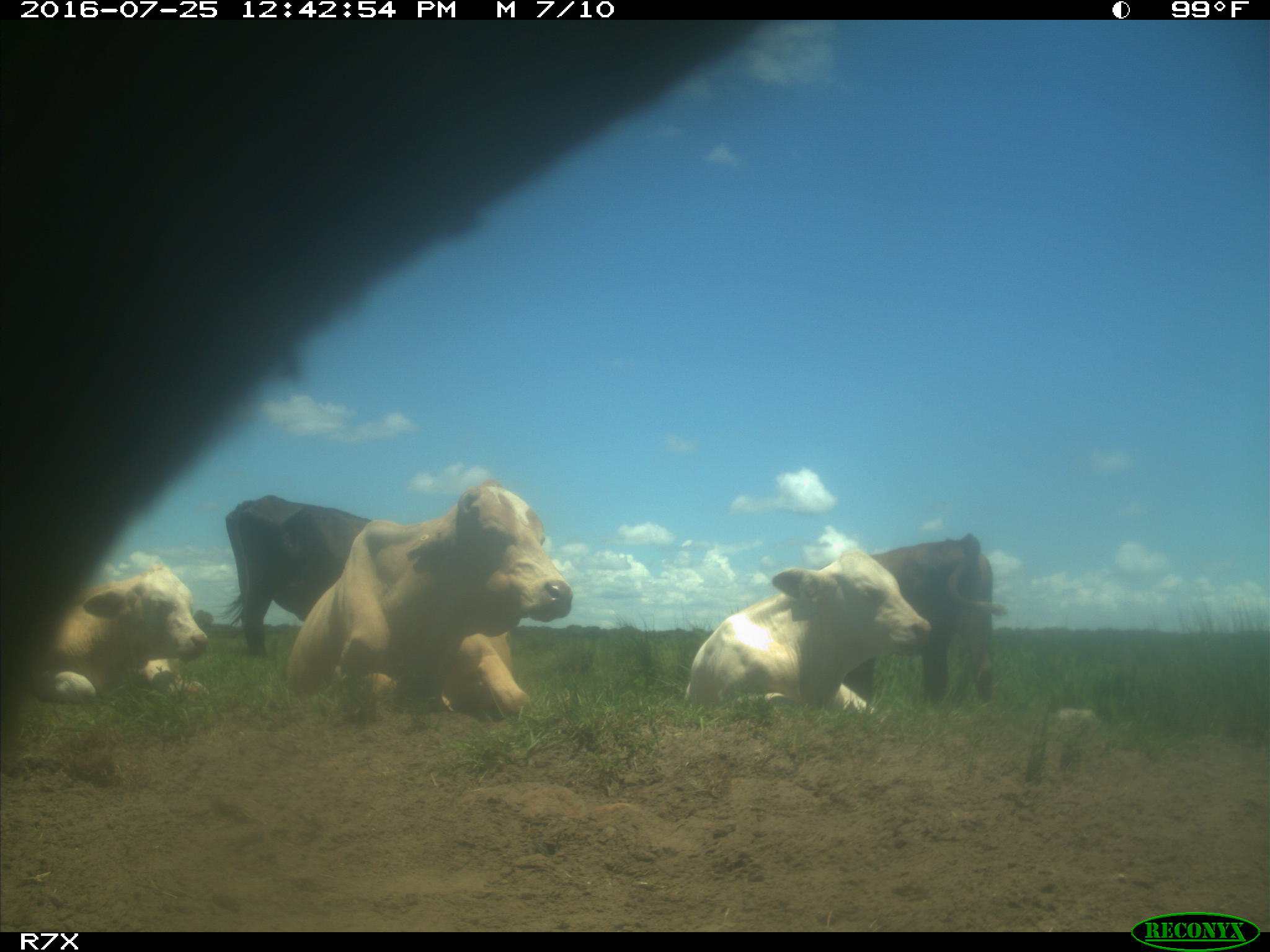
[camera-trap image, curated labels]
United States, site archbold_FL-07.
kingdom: Animalia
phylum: Chordata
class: Mammalia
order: Artiodactyla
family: Bovidae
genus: Bos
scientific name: Bos taurus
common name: domestic cow